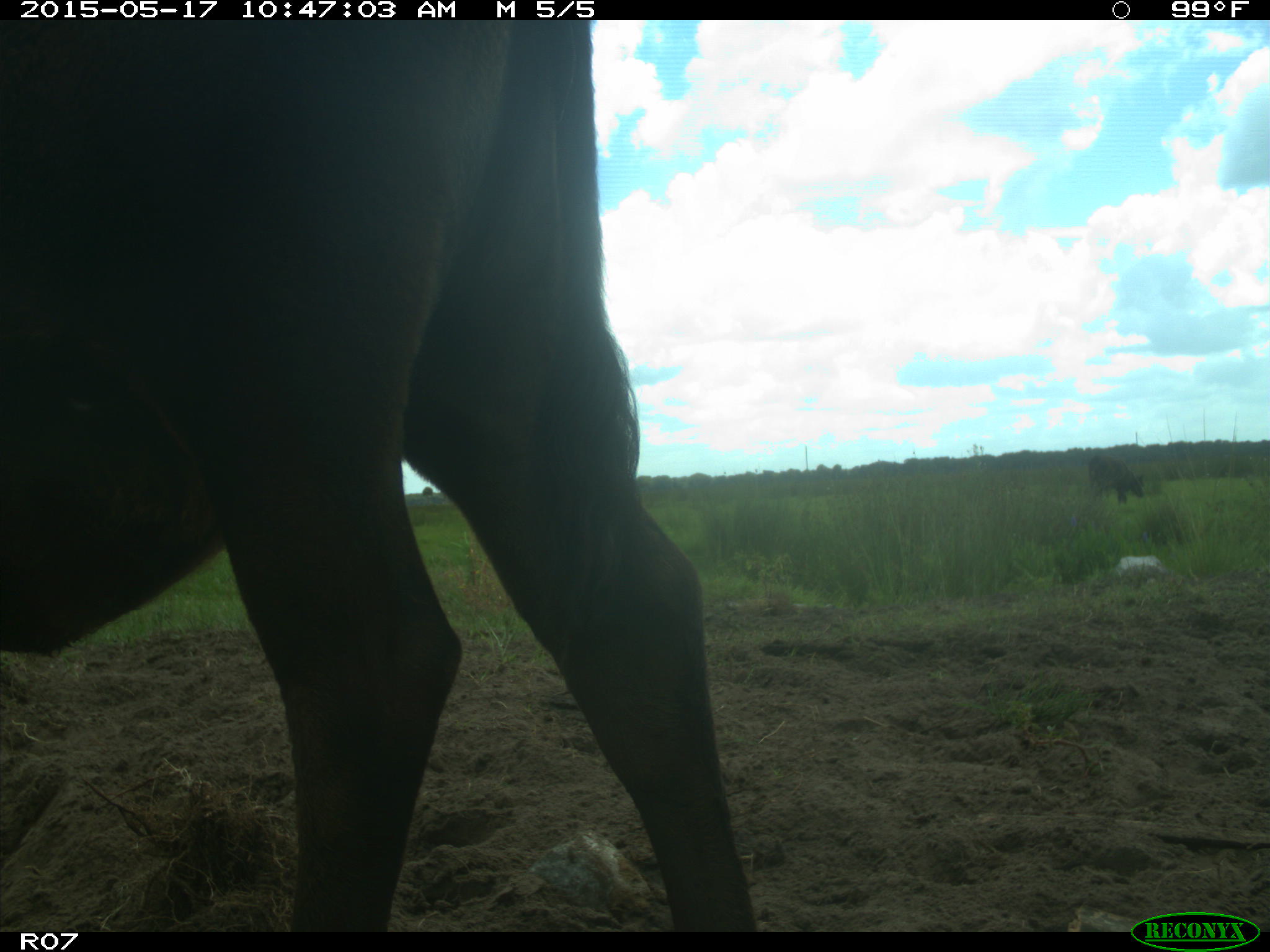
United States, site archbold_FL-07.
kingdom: Animalia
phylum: Chordata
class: Mammalia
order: Artiodactyla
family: Bovidae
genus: Bos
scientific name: Bos taurus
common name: domestic cow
Bos taurus (domestic cow).